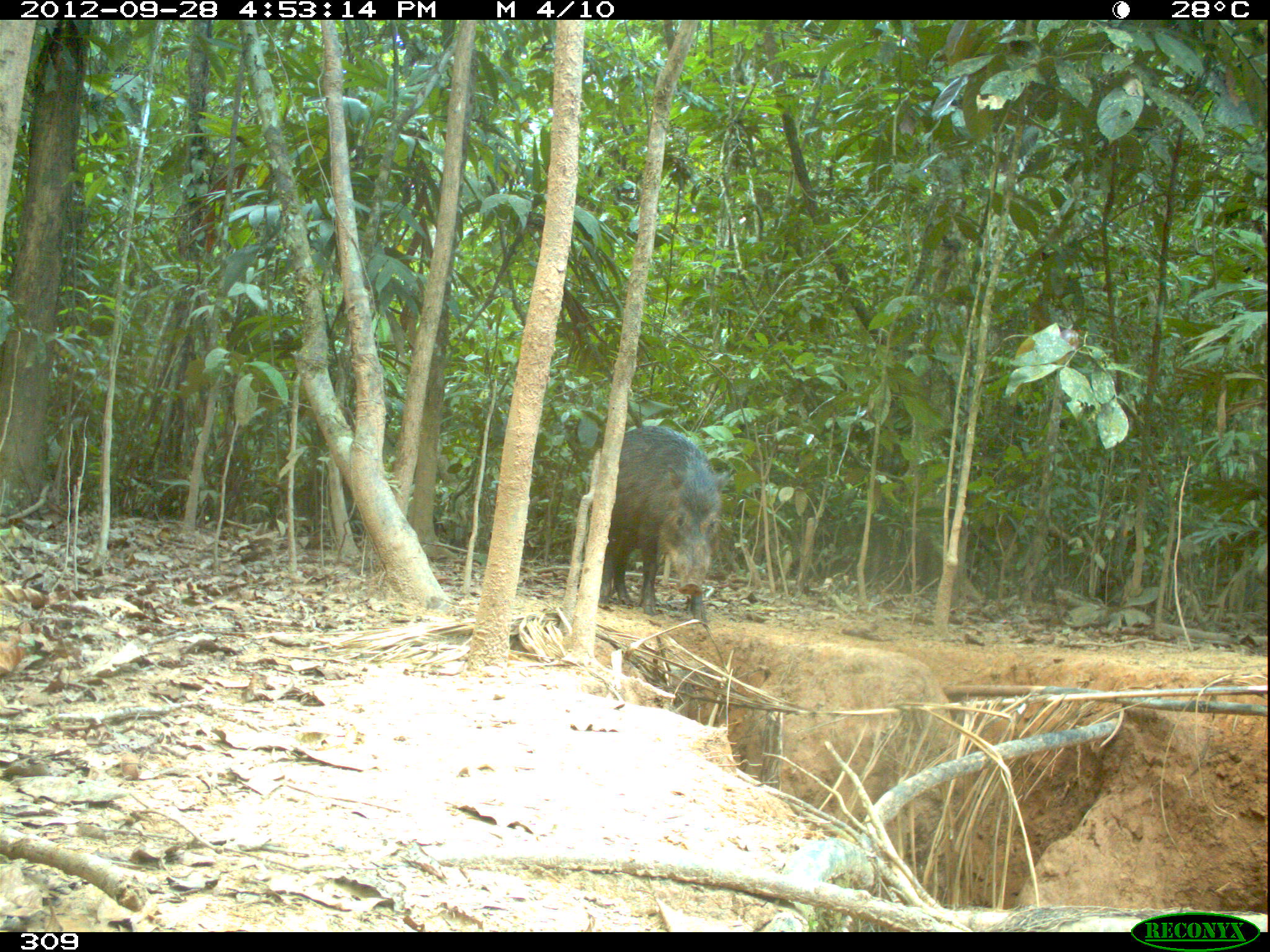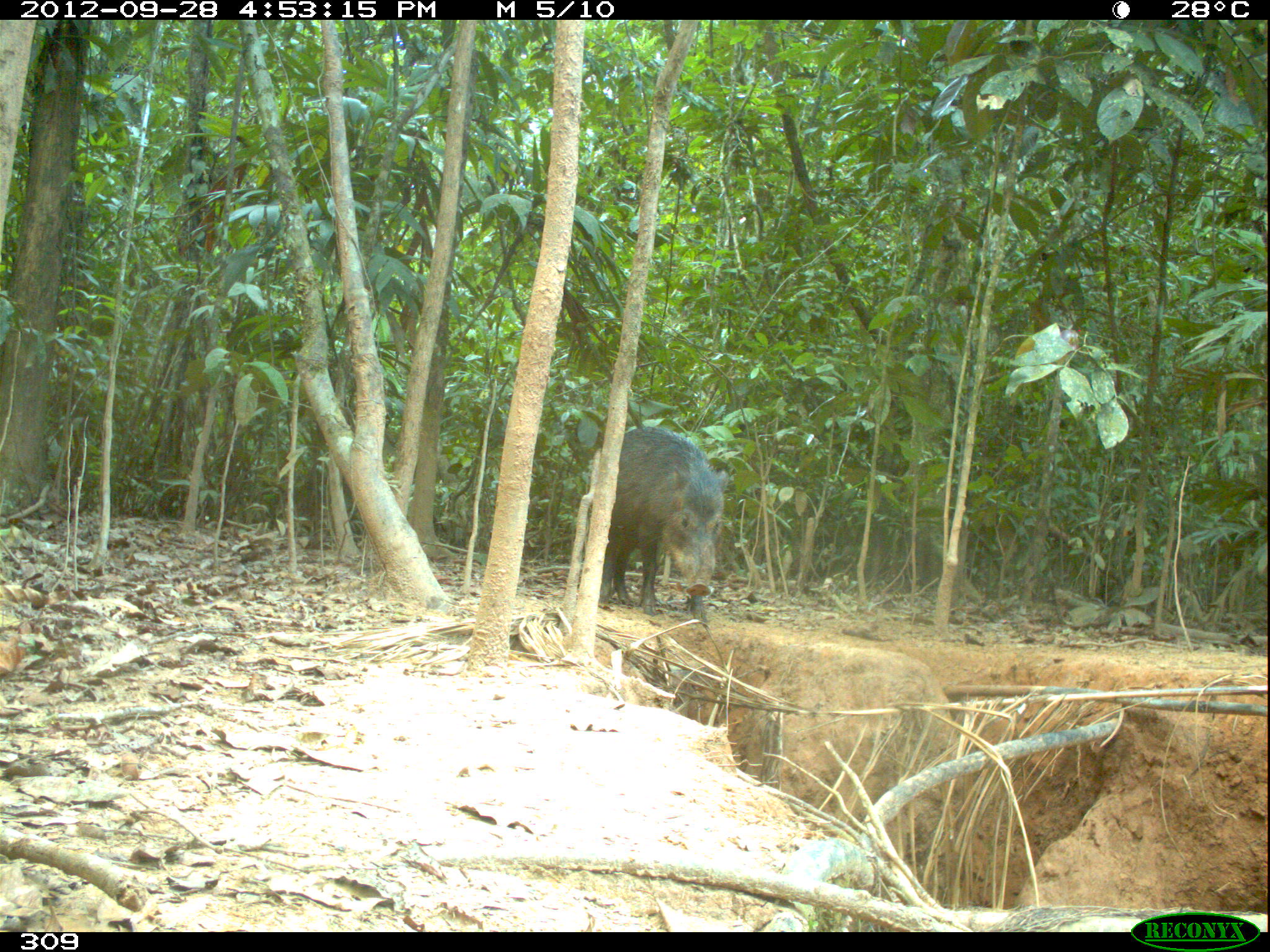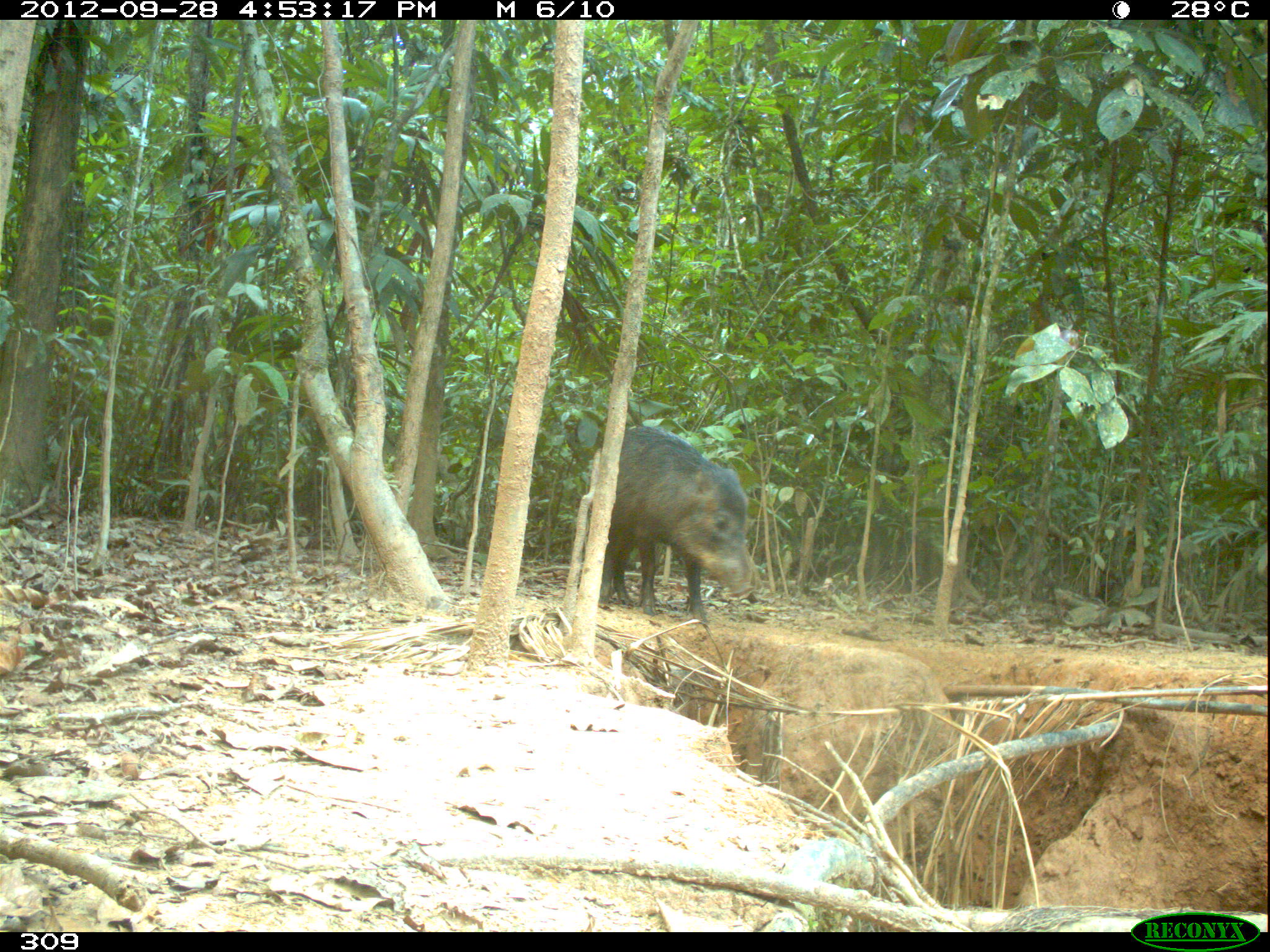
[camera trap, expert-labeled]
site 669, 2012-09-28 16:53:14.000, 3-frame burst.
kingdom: Animalia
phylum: Chordata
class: Mammalia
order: Artiodactyla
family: Tayassuidae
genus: Tayassu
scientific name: Tayassu pecari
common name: white-lipped peccary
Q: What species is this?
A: Tayassu pecari (white-lipped peccary).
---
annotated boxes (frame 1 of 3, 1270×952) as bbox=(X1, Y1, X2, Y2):
tayassu pecari: bbox=(597, 426, 730, 623)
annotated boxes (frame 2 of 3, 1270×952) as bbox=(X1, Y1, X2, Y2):
tayassu pecari: bbox=(599, 428, 729, 623)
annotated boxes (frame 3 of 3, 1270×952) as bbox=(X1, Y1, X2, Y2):
tayassu pecari: bbox=(599, 426, 754, 620)